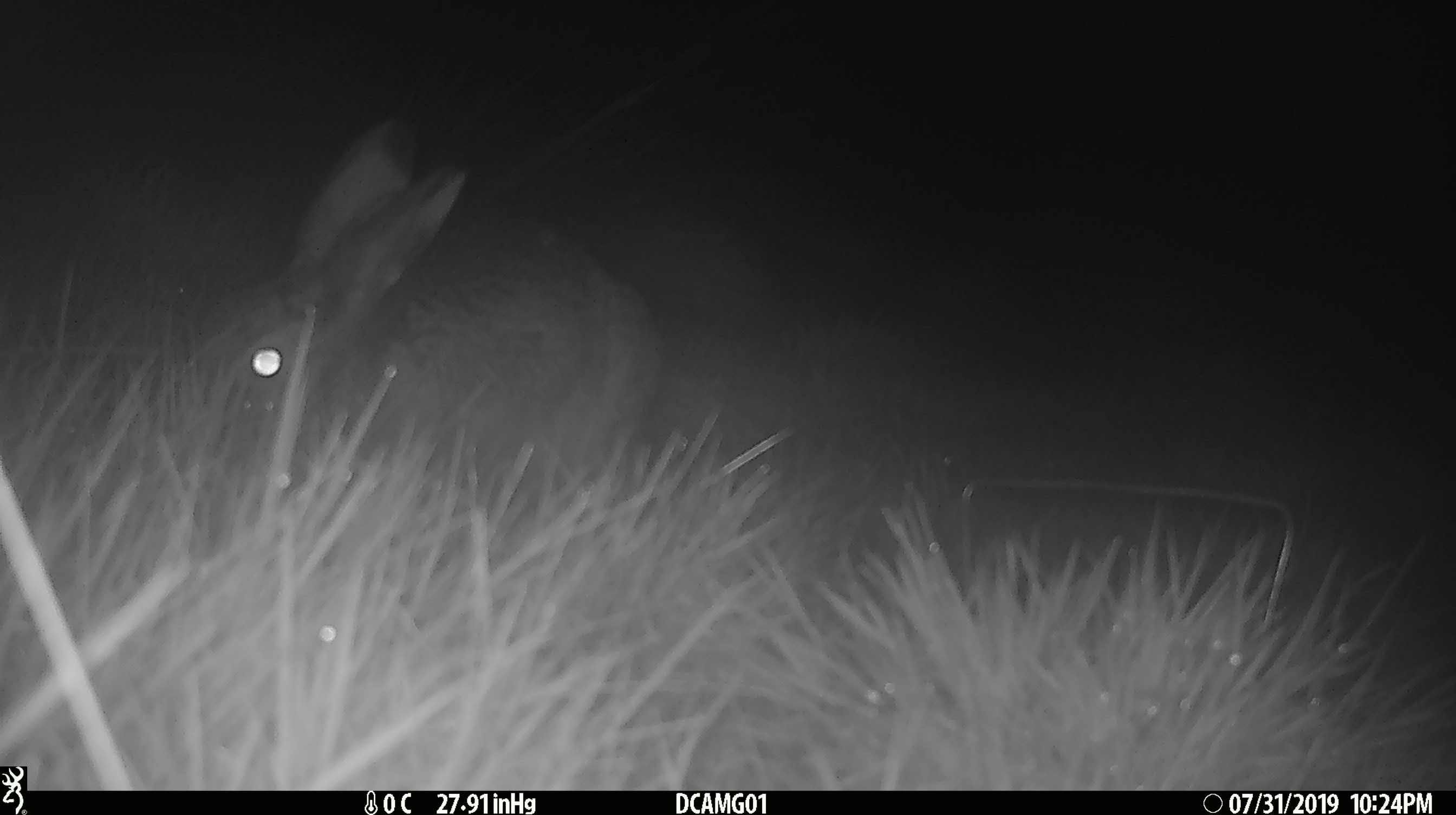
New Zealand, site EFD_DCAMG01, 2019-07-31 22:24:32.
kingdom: Animalia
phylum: Chordata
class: Mammalia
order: Lagomorpha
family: Leporidae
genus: Lepus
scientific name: Lepus europaeus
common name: brown hare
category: hare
Hare (brown hare) (Lepus europaeus).